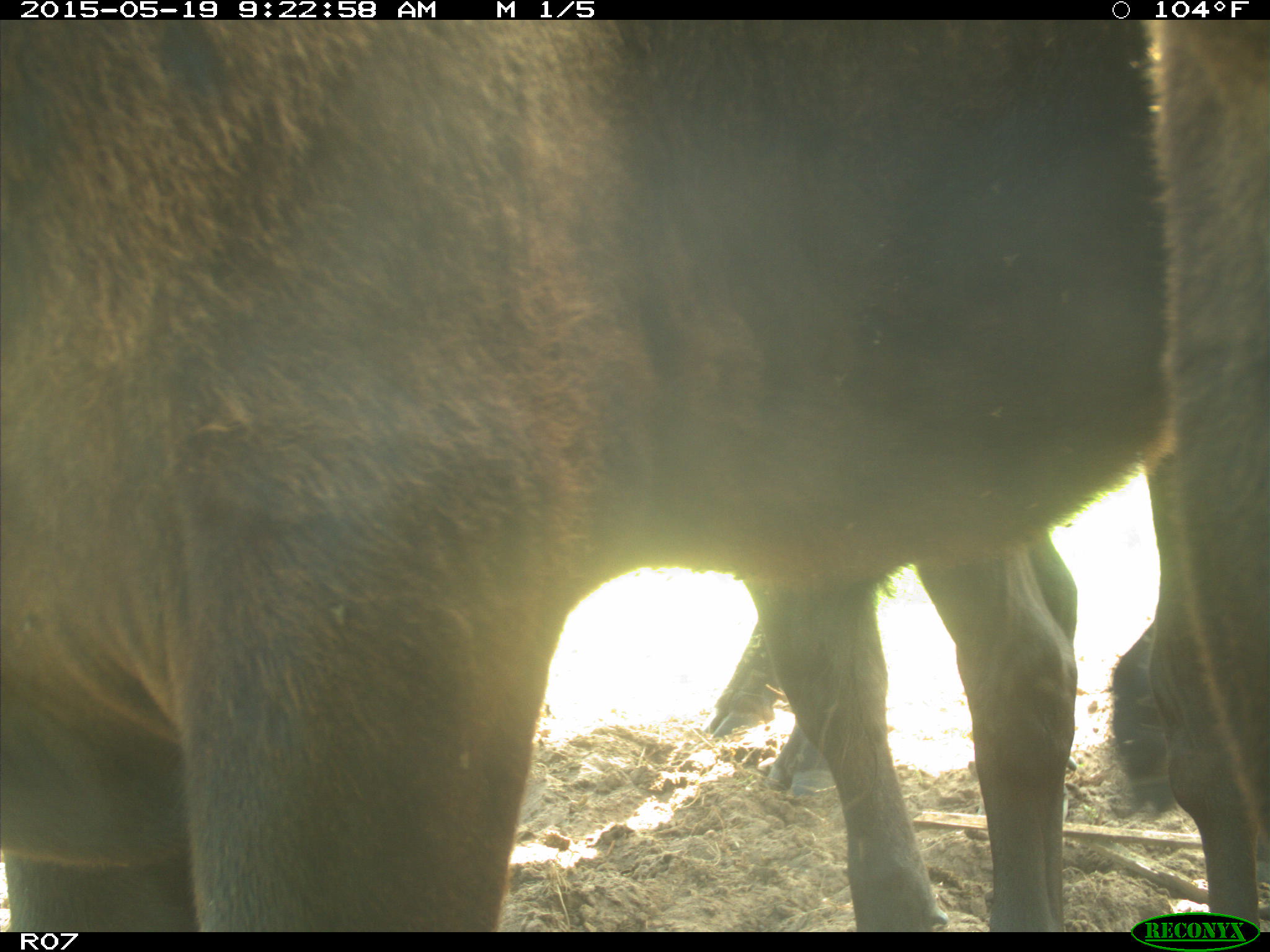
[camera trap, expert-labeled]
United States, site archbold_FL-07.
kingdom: Animalia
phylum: Chordata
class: Mammalia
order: Artiodactyla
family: Bovidae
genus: Bos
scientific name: Bos taurus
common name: domestic cow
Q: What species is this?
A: Bos taurus (domestic cow).